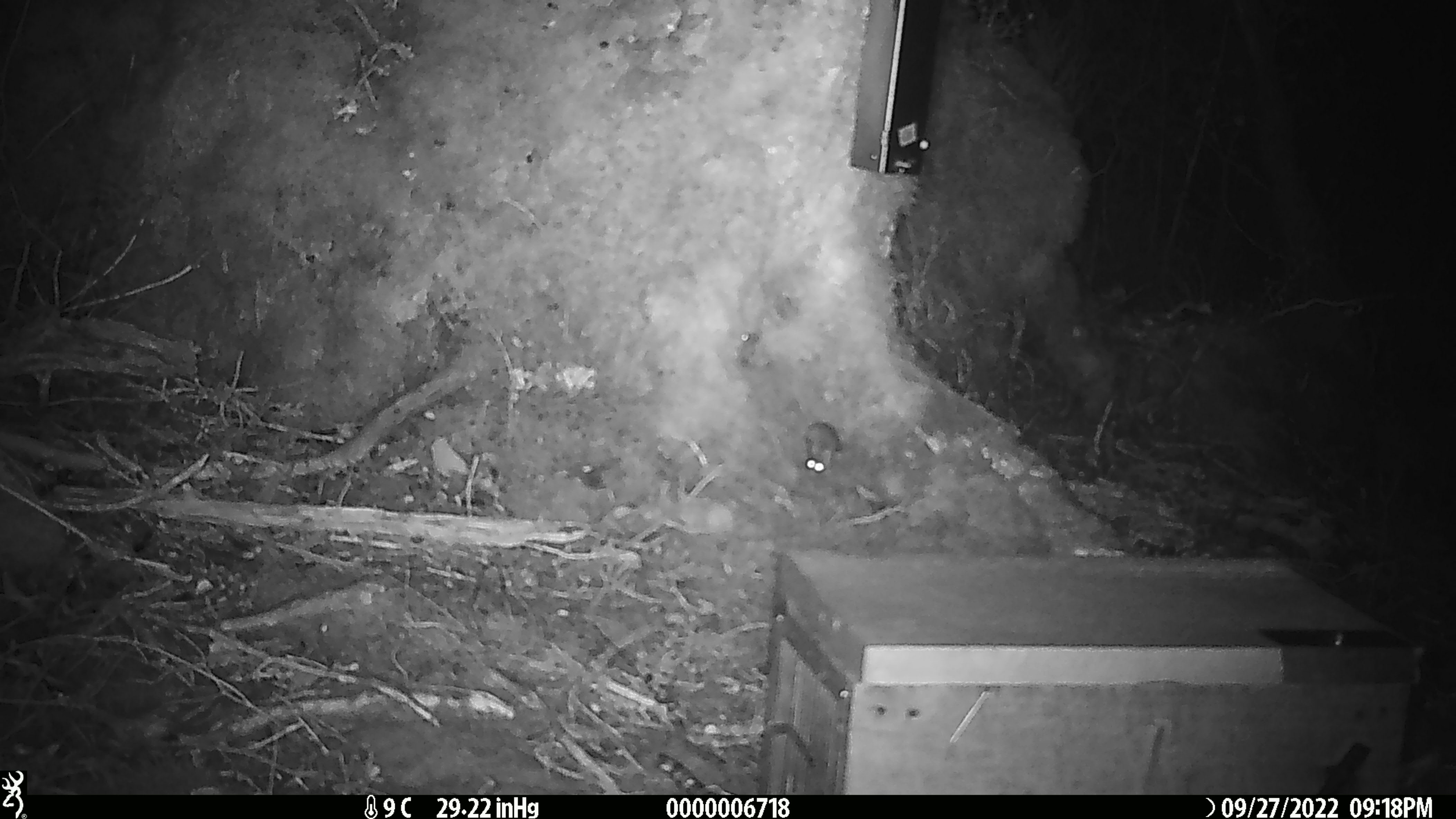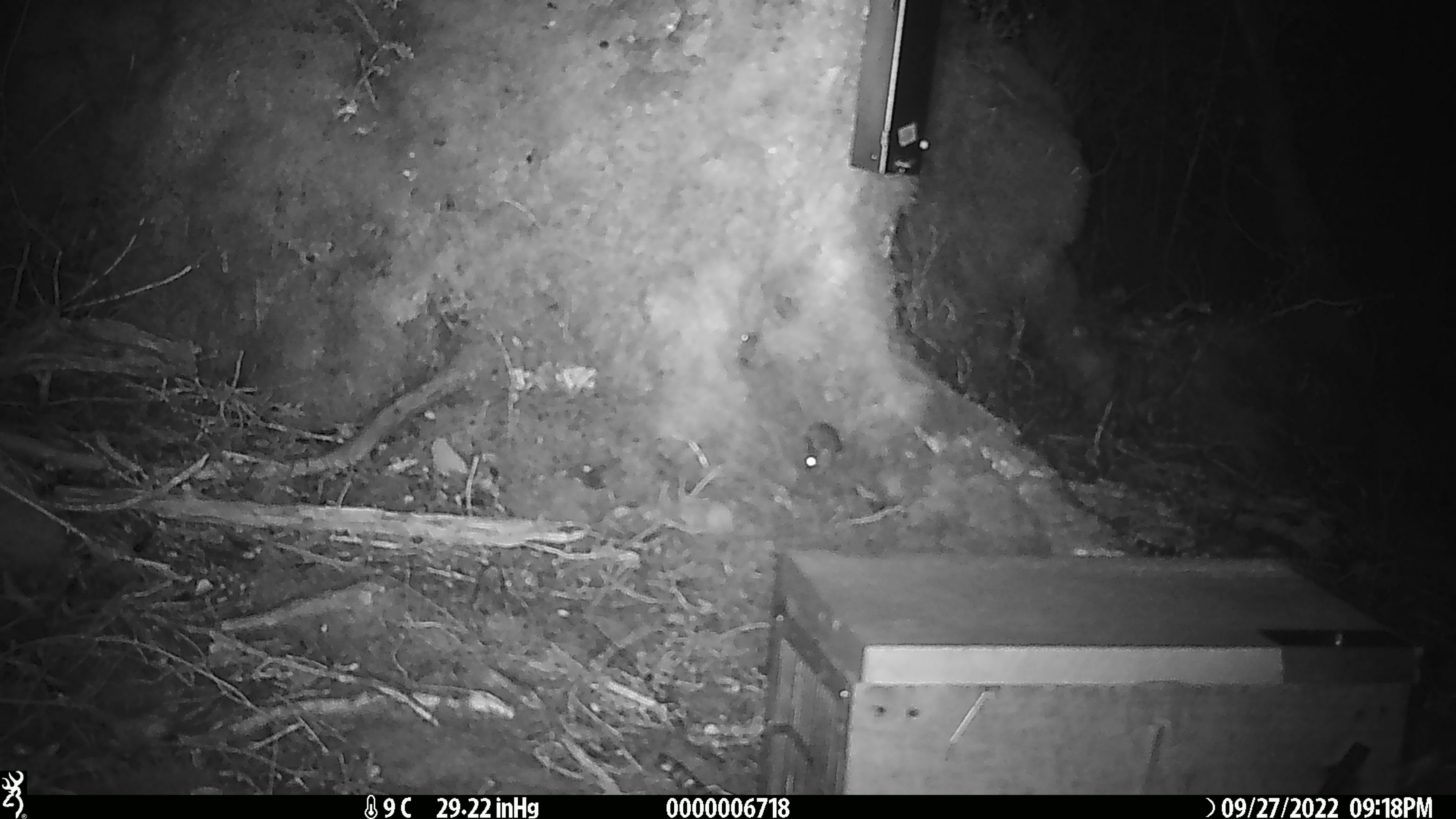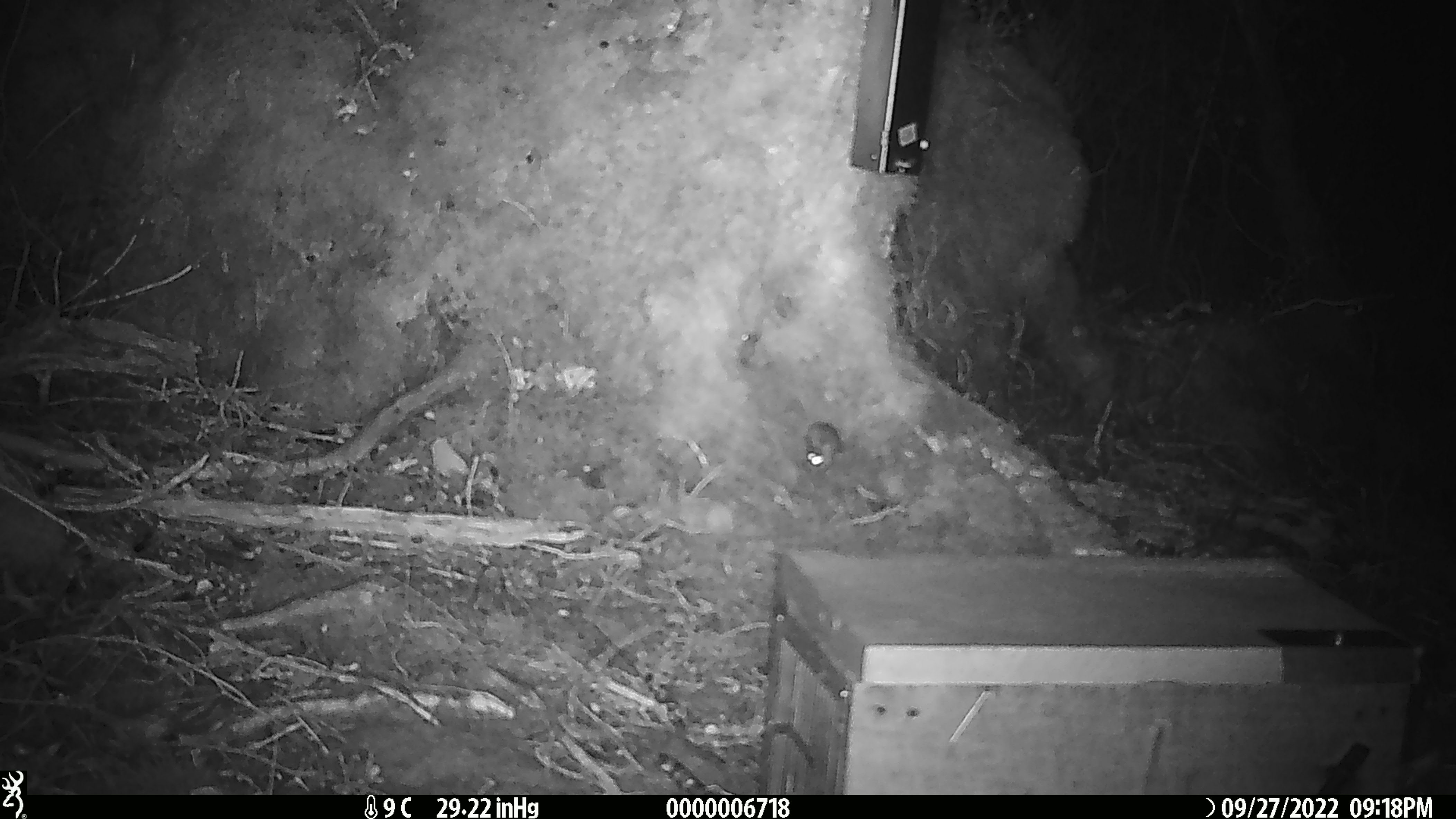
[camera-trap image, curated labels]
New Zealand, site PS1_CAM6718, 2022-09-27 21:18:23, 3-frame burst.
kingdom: Animalia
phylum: Chordata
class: Mammalia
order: Rodentia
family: Muridae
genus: Mus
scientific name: Mus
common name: mouse